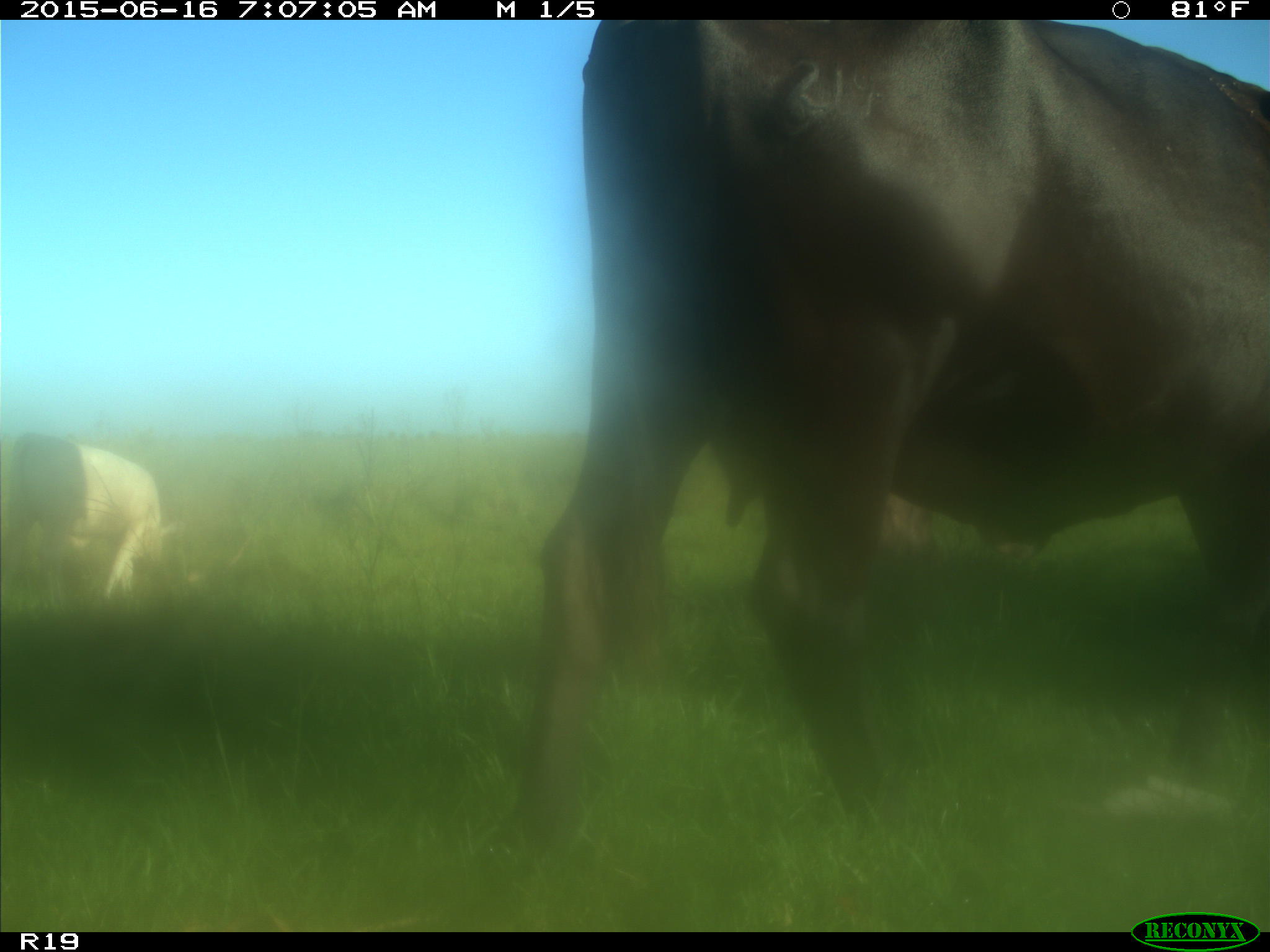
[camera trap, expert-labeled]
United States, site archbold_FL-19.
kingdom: Animalia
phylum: Chordata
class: Mammalia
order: Artiodactyla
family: Bovidae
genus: Bos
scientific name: Bos taurus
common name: domestic cow